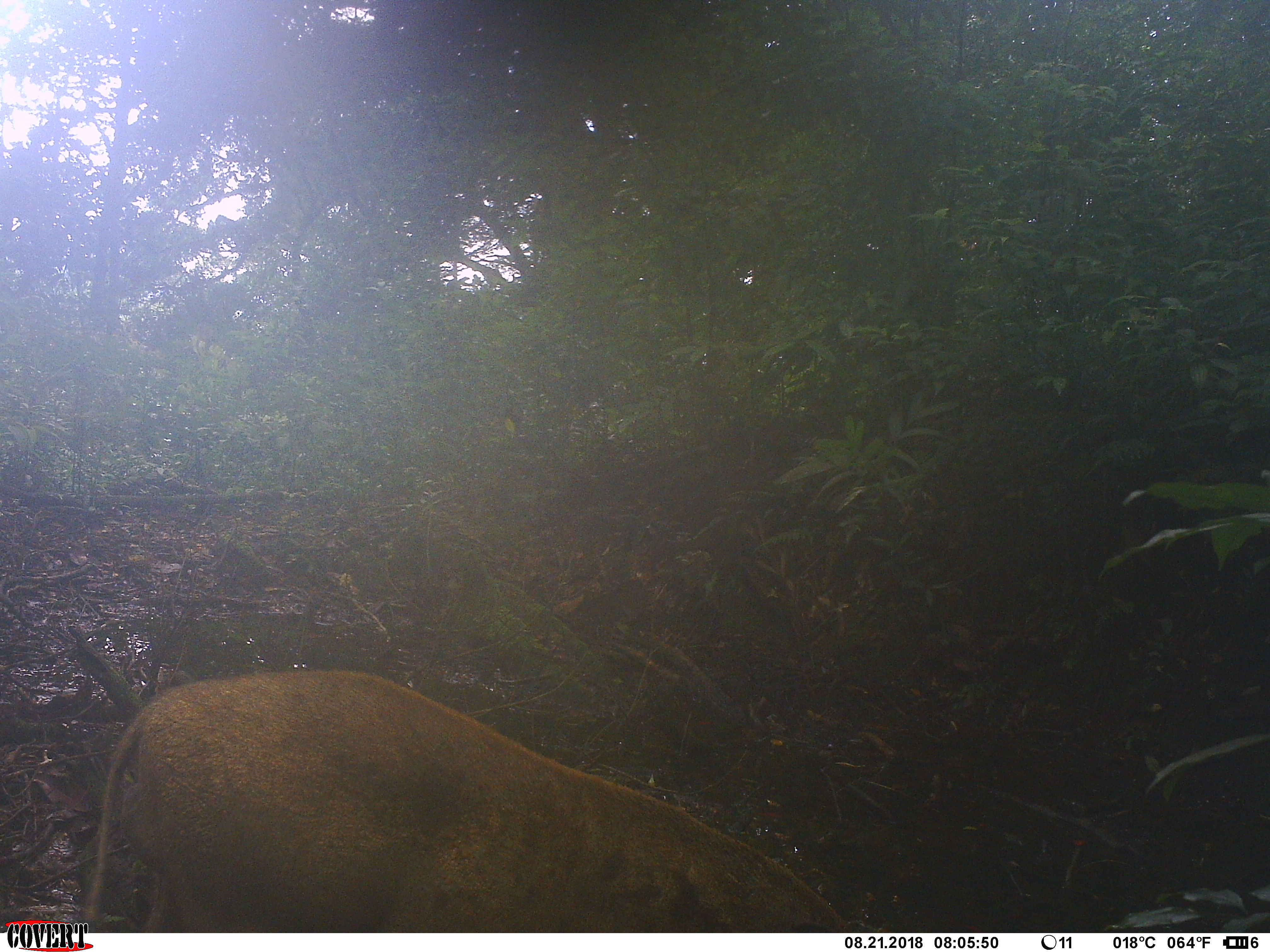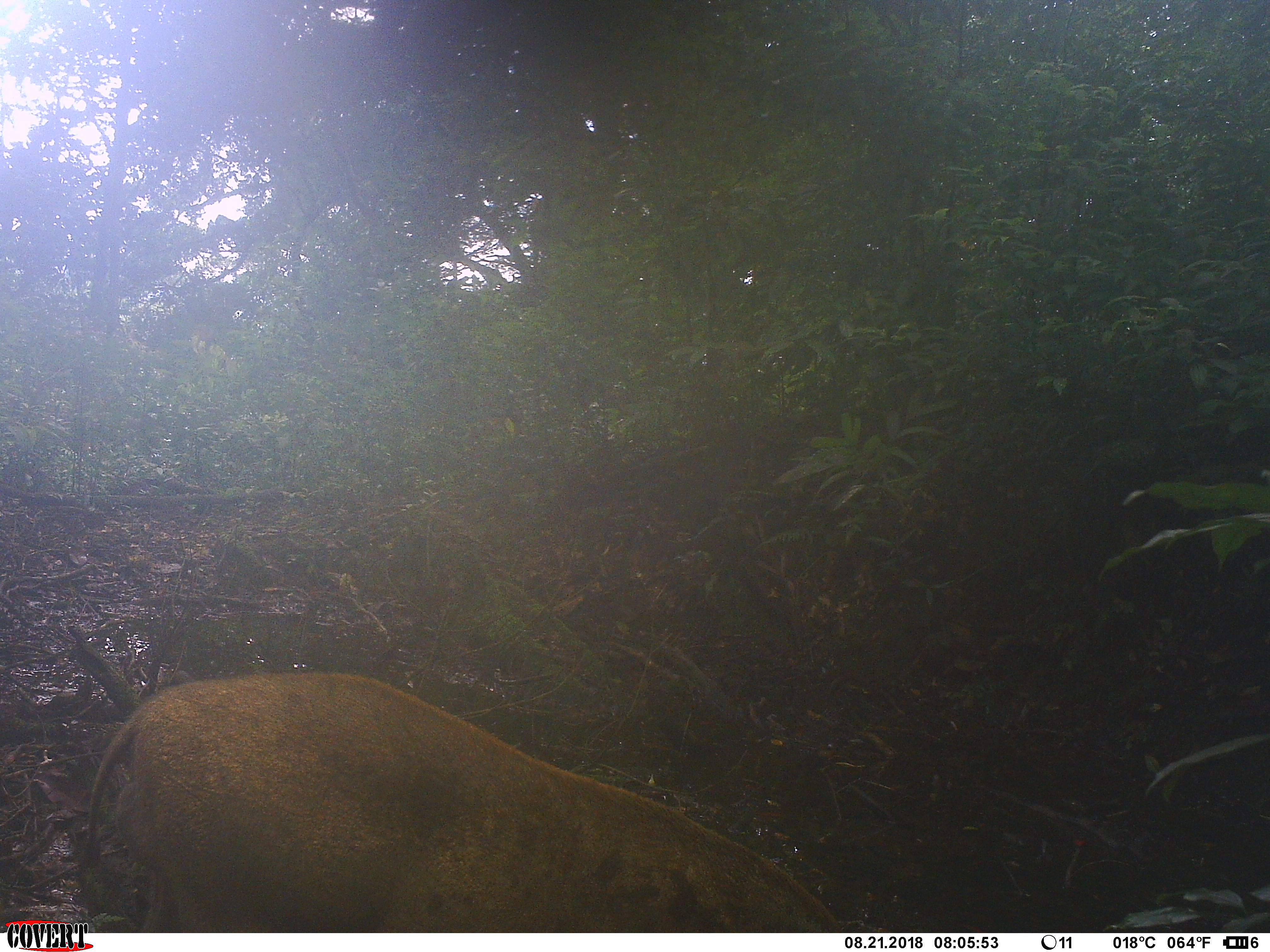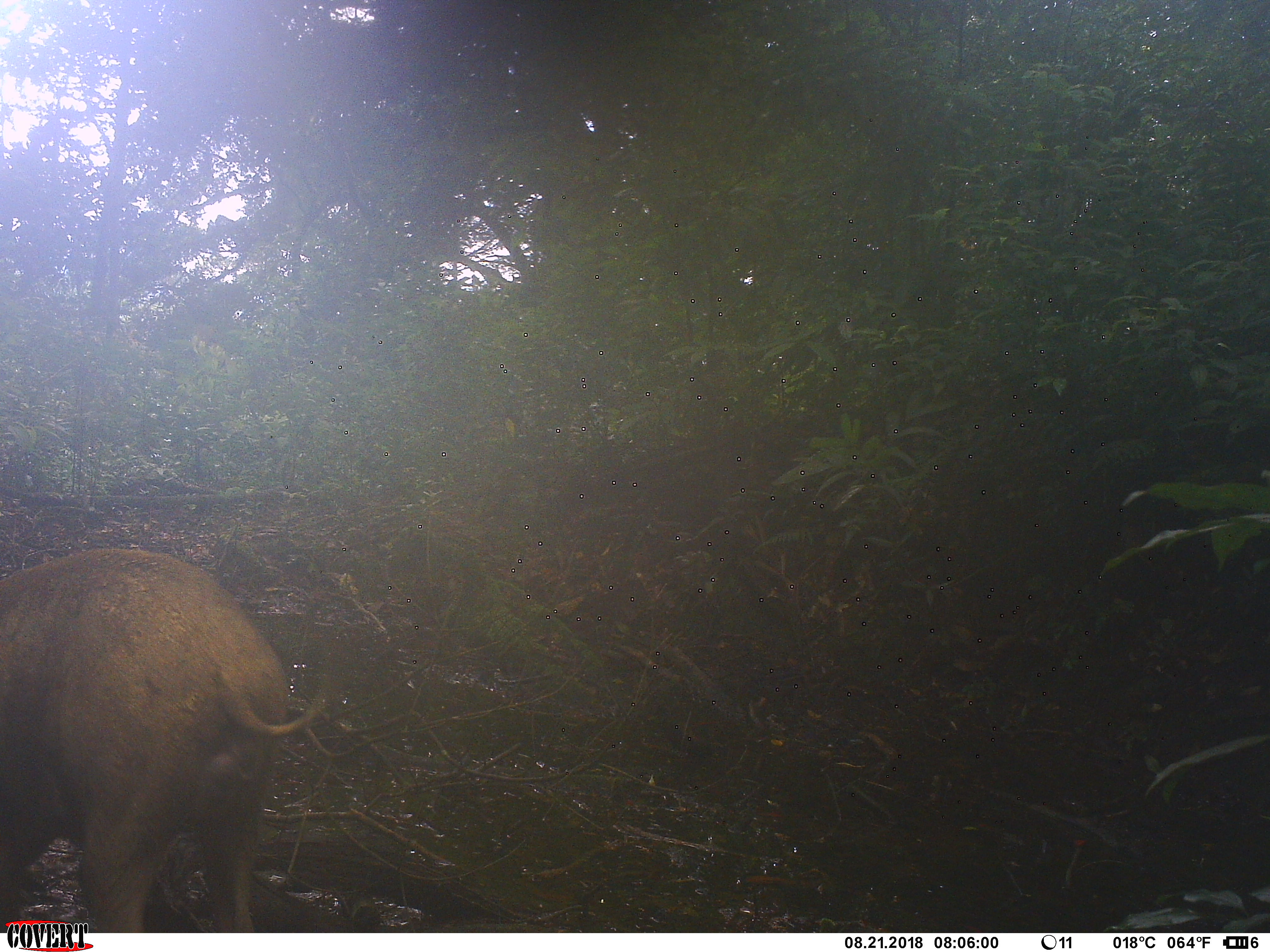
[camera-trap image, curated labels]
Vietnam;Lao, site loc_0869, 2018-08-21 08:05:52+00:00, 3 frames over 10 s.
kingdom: Animalia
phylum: Chordata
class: Mammalia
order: Artiodactyla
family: Suidae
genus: Sus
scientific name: Sus scrofa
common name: eurasian wild pig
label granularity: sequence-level